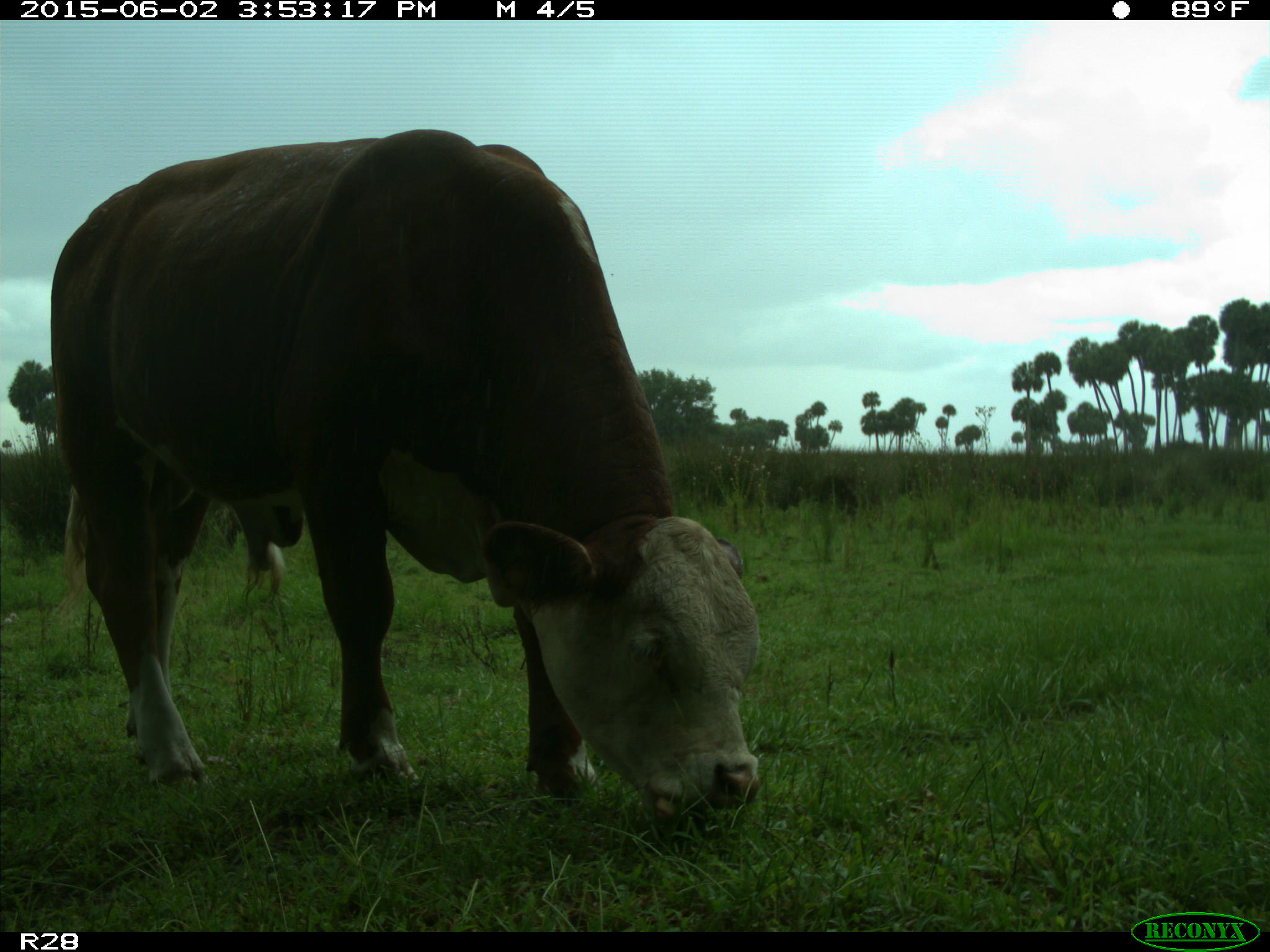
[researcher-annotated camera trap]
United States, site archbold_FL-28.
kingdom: Animalia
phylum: Chordata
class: Mammalia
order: Artiodactyla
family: Bovidae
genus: Bos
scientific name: Bos taurus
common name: domestic cow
Bos taurus (domestic cow).